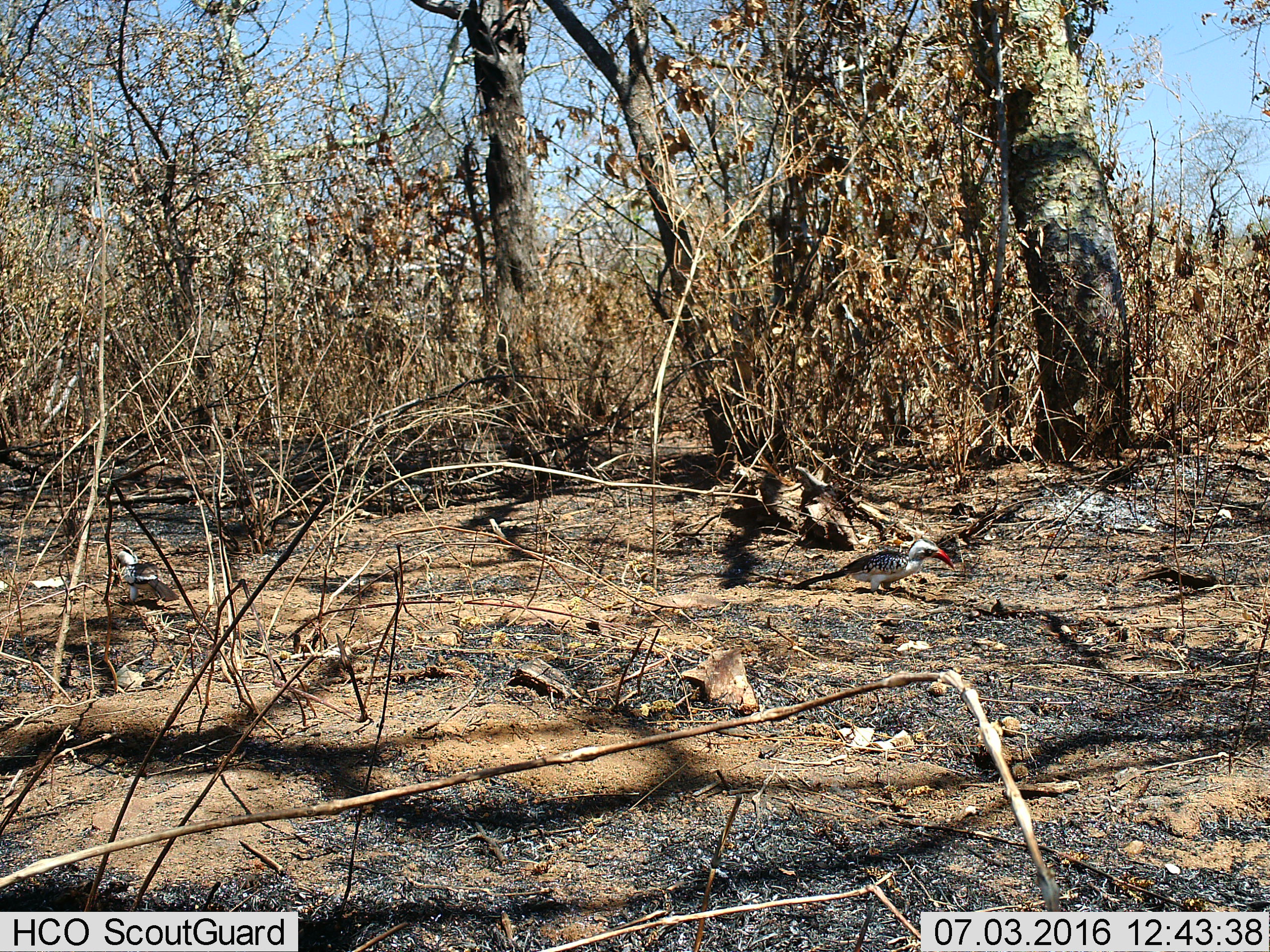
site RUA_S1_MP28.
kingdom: Animalia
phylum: Chordata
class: Aves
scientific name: Aves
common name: bird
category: birdother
Birdother (bird) (Aves), count 2. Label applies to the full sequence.